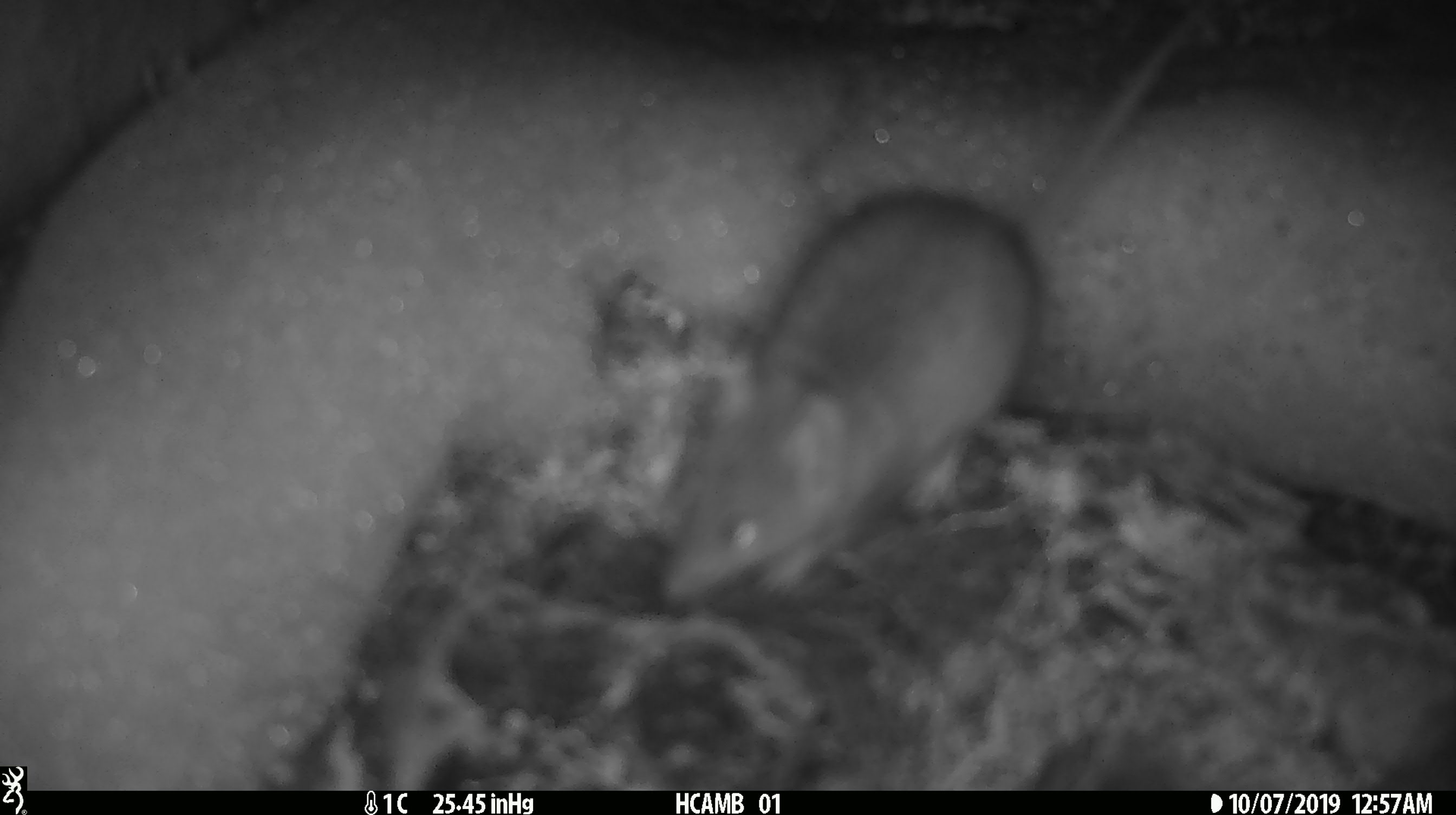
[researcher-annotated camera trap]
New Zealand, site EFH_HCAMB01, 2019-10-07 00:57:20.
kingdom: Animalia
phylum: Chordata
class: Mammalia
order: Rodentia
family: Muridae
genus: Mus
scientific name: Mus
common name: mouse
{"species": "mouse (Mus)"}